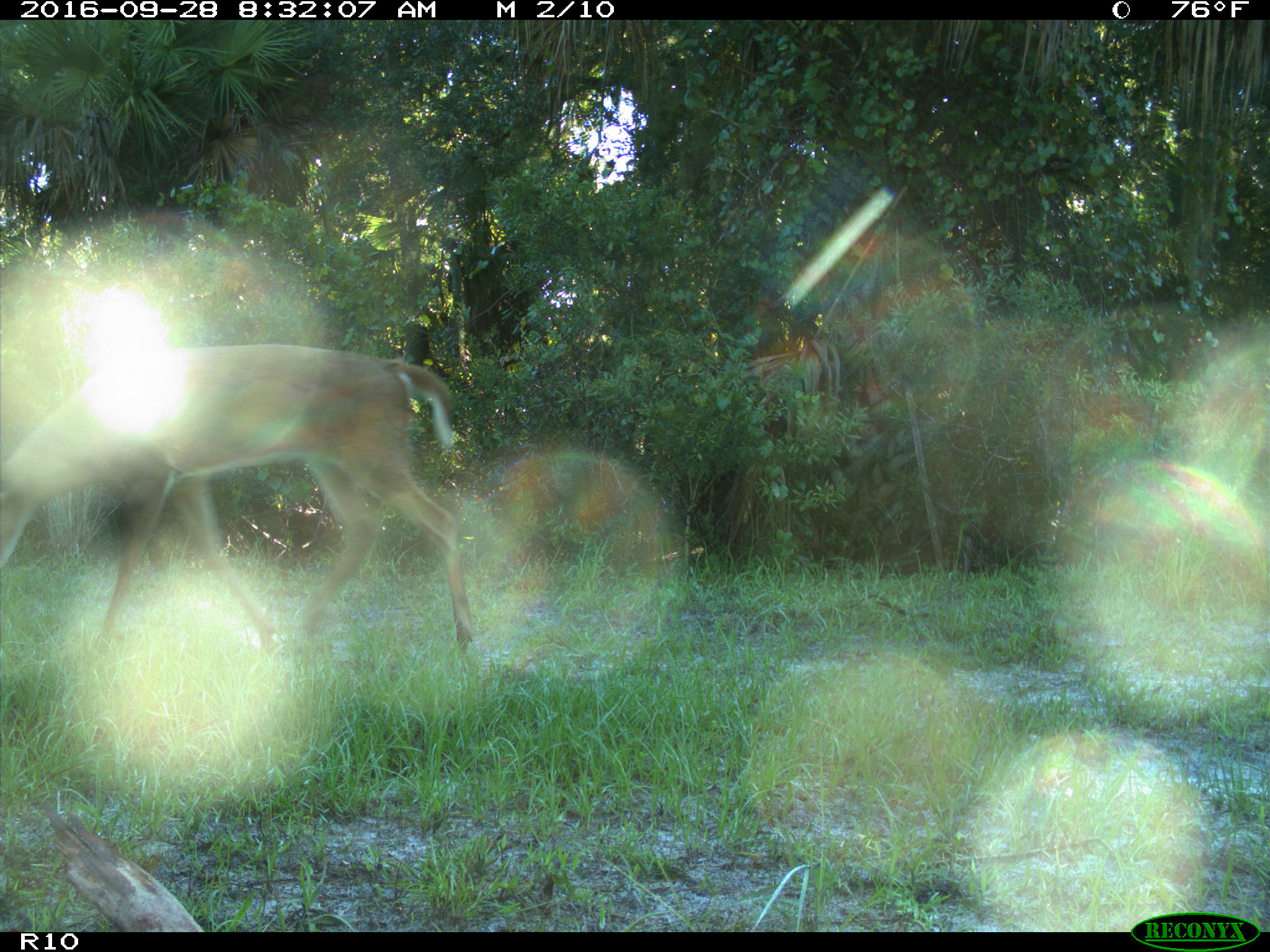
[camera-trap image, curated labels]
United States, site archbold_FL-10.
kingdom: Animalia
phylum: Chordata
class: Mammalia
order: Artiodactyla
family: Cervidae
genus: Odocoileus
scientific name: Odocoileus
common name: deer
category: unidentified deer